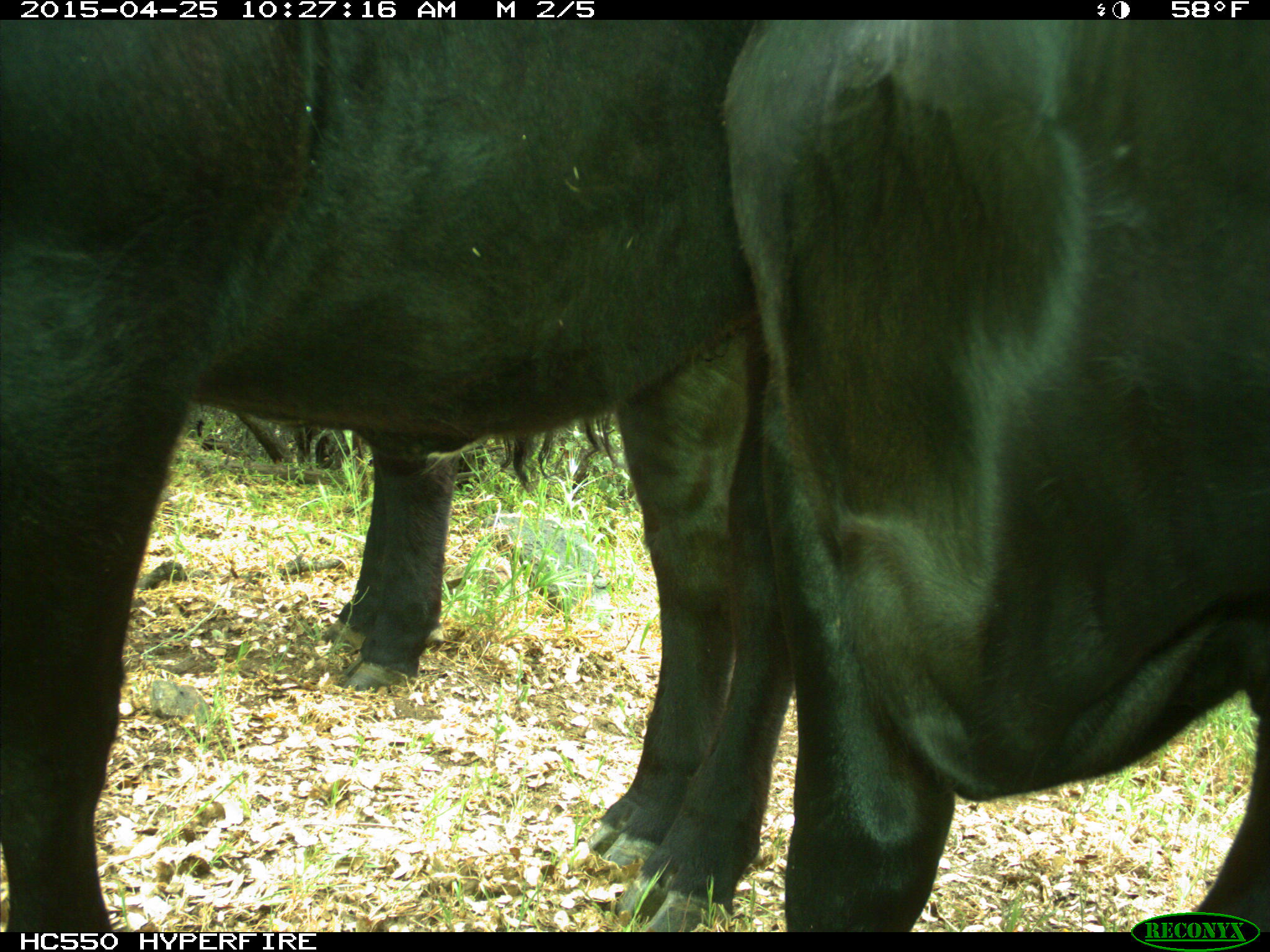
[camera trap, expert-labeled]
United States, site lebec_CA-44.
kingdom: Animalia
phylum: Chordata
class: Mammalia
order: Artiodactyla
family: Suidae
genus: Sus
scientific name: Sus scrofa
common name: wild boar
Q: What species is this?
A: Sus scrofa (wild boar).